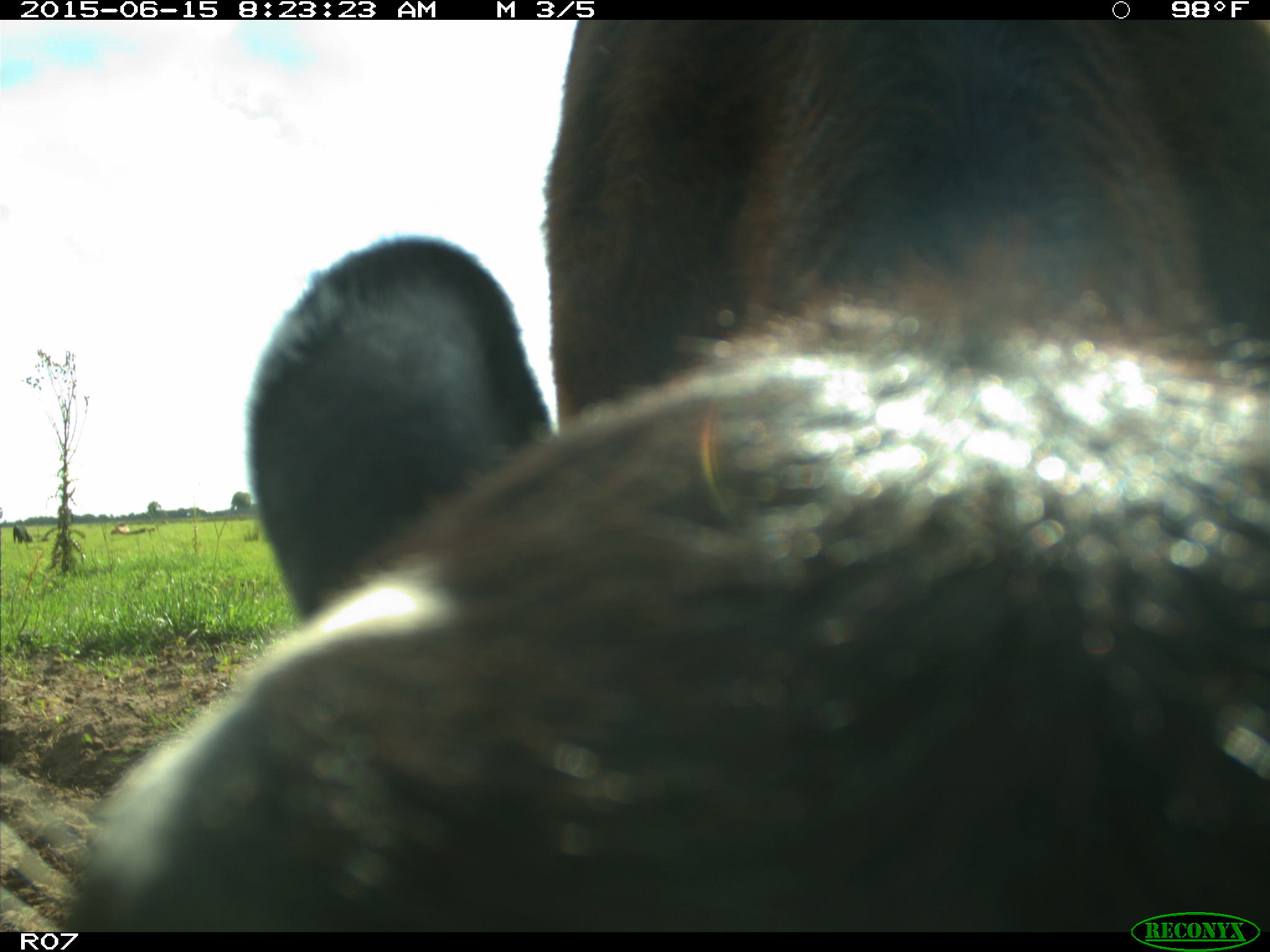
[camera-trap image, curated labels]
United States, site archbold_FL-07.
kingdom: Animalia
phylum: Chordata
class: Mammalia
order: Artiodactyla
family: Bovidae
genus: Bos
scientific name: Bos taurus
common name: domestic cow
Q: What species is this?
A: Bos taurus (domestic cow).